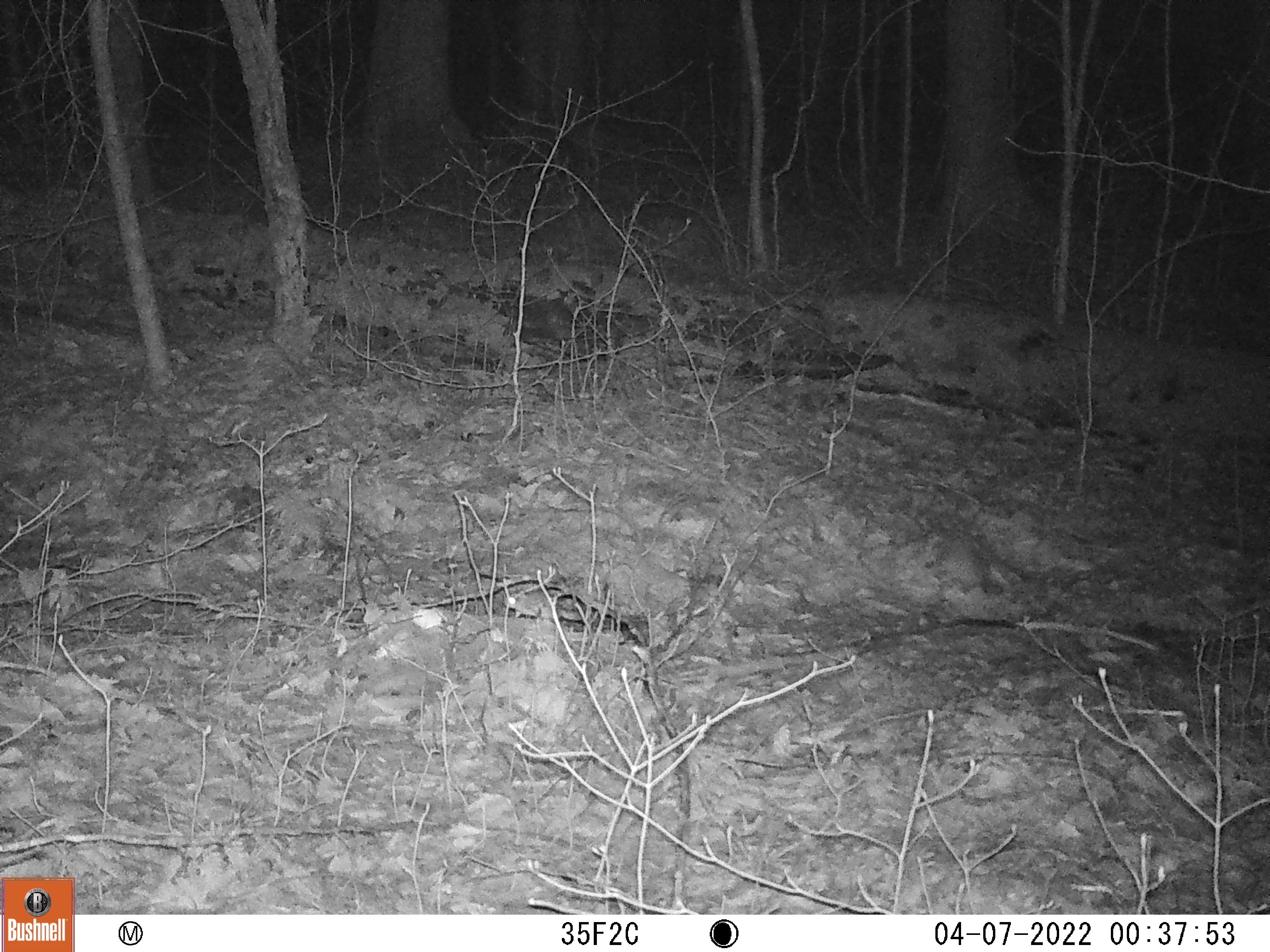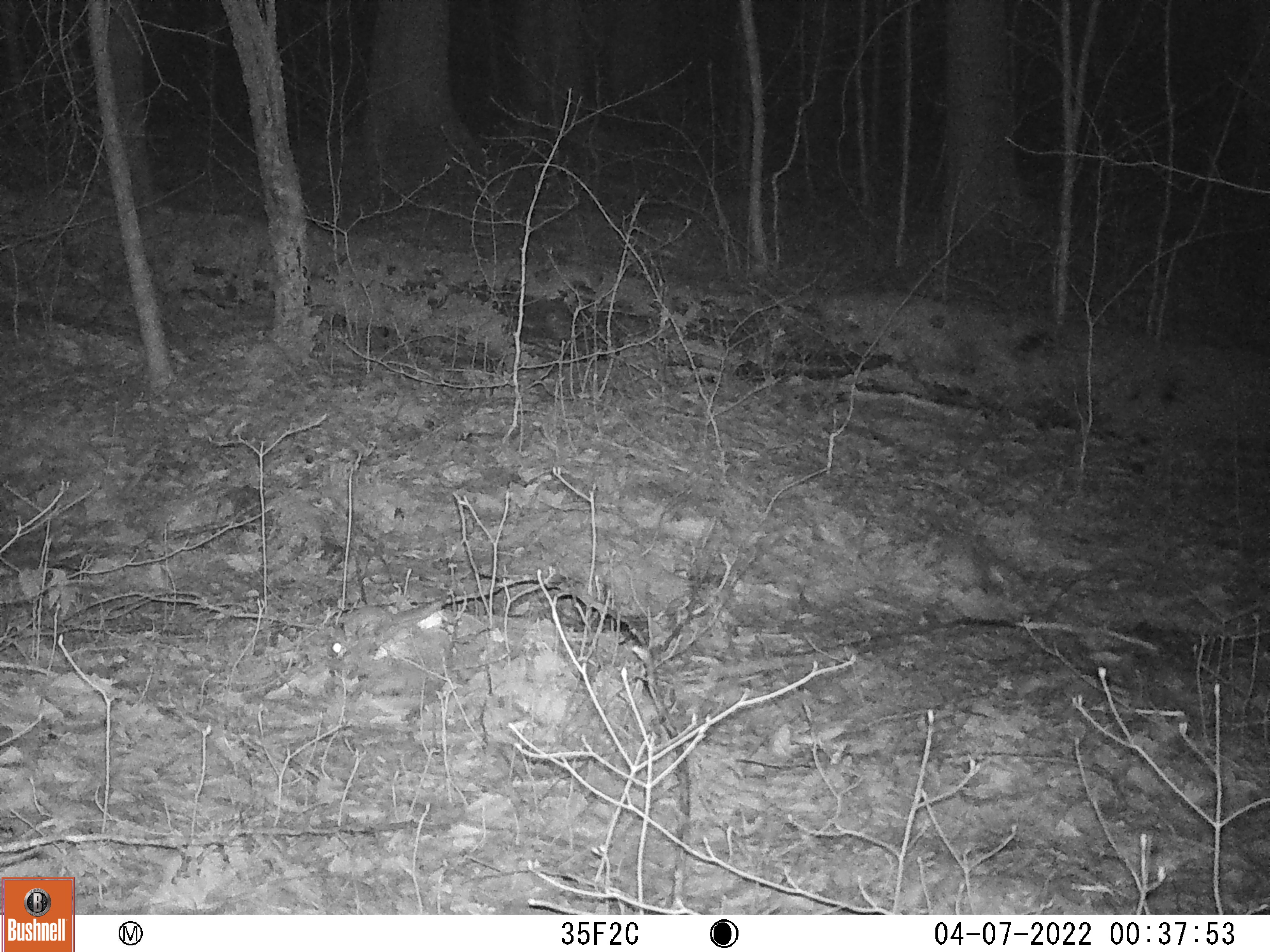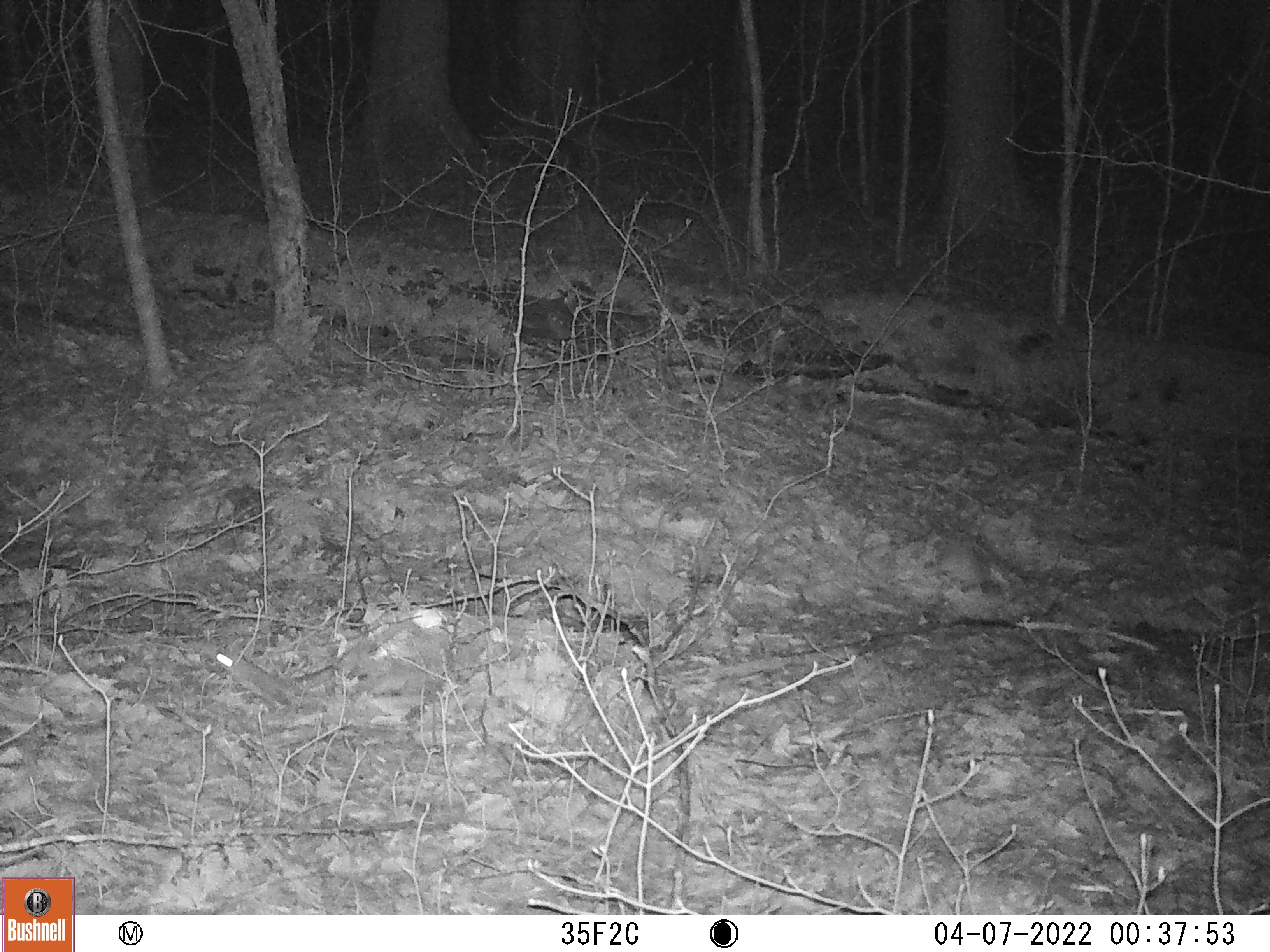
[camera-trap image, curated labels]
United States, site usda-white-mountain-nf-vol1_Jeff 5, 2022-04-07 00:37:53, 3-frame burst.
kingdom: Animalia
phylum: Chordata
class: Mammalia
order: Rodentia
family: Sciuridae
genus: Tamiasciurus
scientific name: Tamiasciurus hudsonicus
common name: red squirrel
Red squirrel (Tamiasciurus hudsonicus).